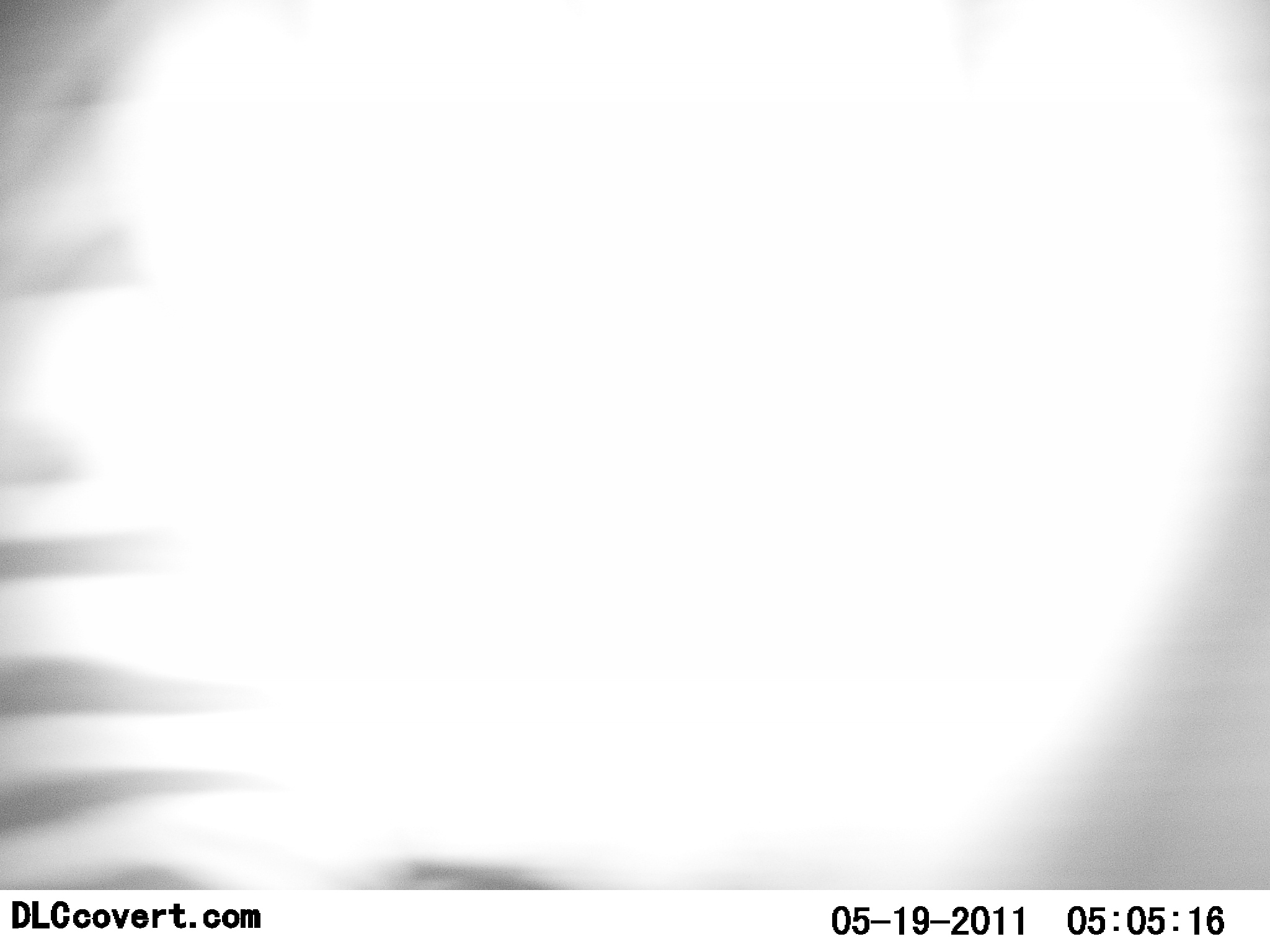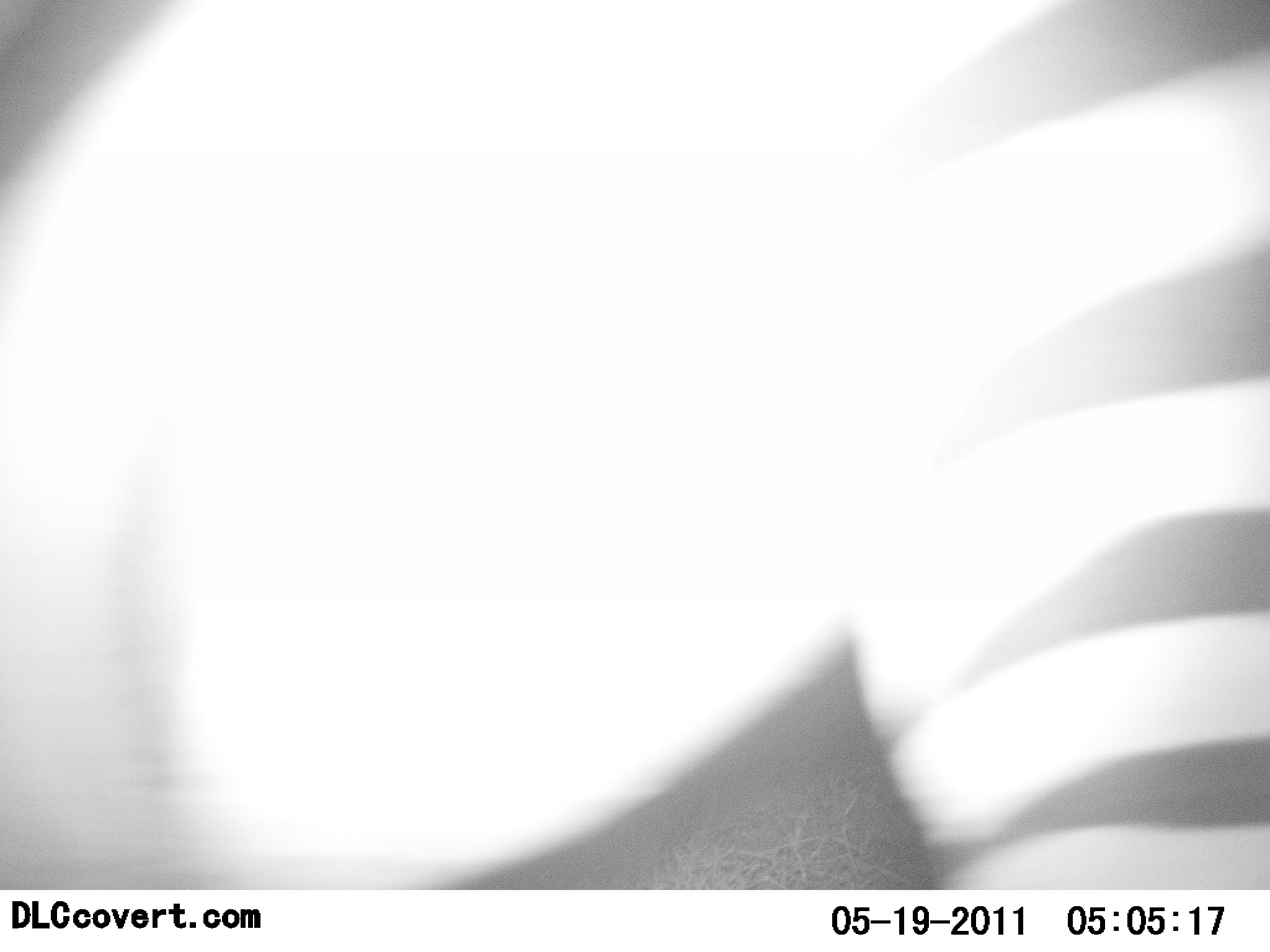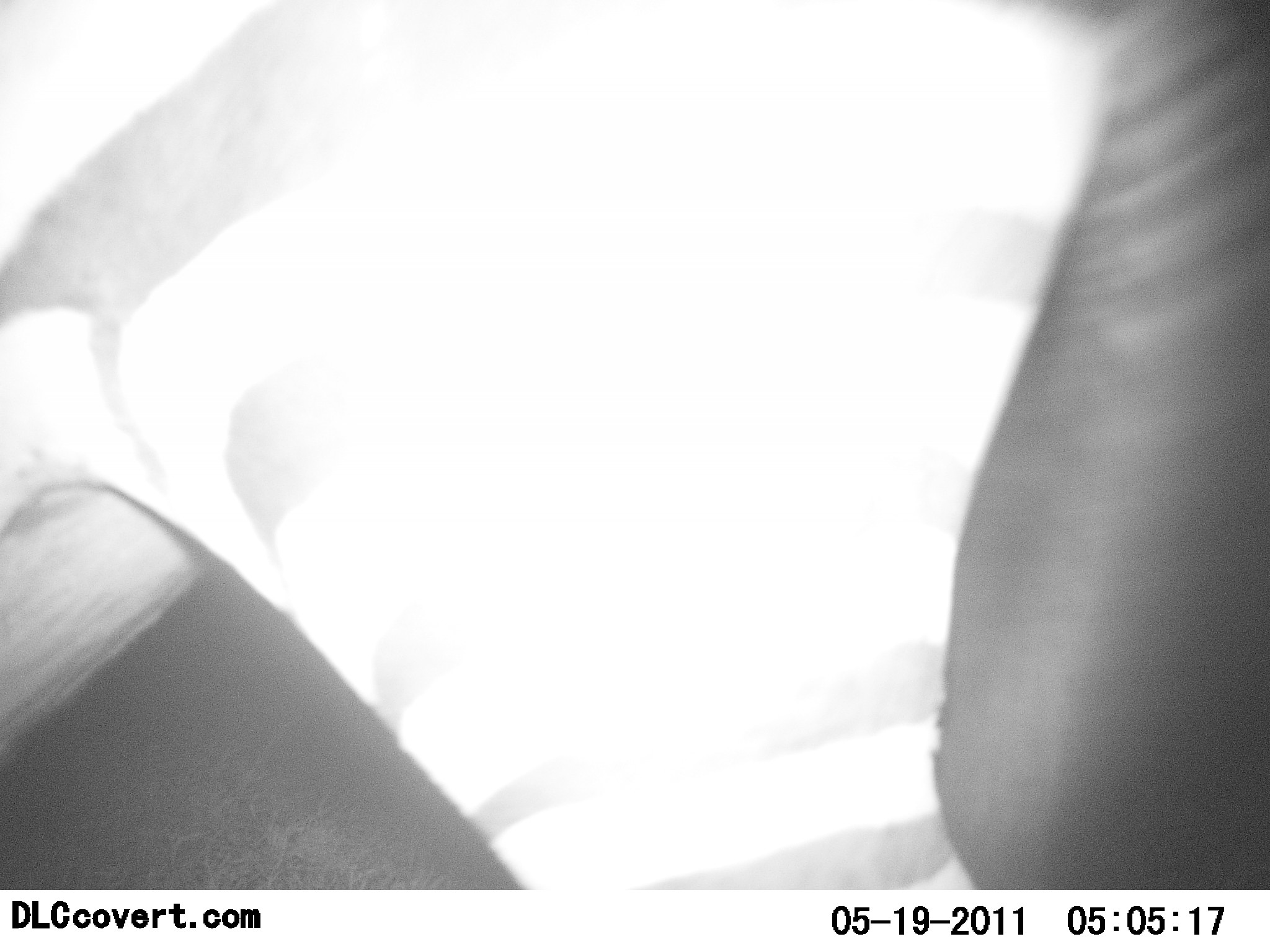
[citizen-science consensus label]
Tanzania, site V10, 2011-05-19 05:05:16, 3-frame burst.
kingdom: Animalia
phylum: Chordata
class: Mammalia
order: Perissodactyla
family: Equidae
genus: Equus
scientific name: Equus quagga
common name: plains zebra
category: zebra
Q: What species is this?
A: Zebra (plains zebra) (Equus quagga).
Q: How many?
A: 1.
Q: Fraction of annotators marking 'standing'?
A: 18%.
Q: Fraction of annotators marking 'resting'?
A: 0%.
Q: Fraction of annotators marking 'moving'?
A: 82%.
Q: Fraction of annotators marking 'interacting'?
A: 0%.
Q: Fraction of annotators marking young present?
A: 0%.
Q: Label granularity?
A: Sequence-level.